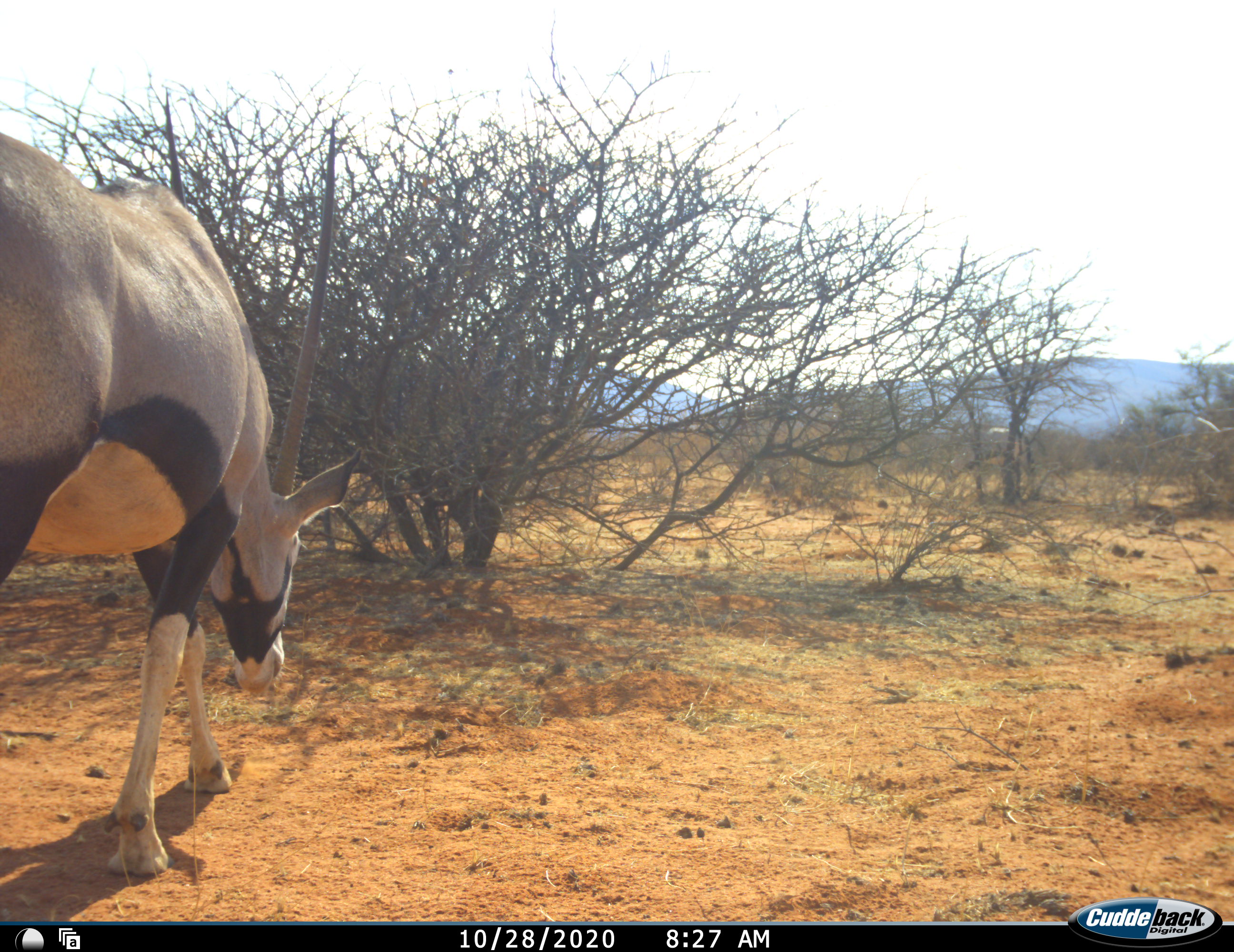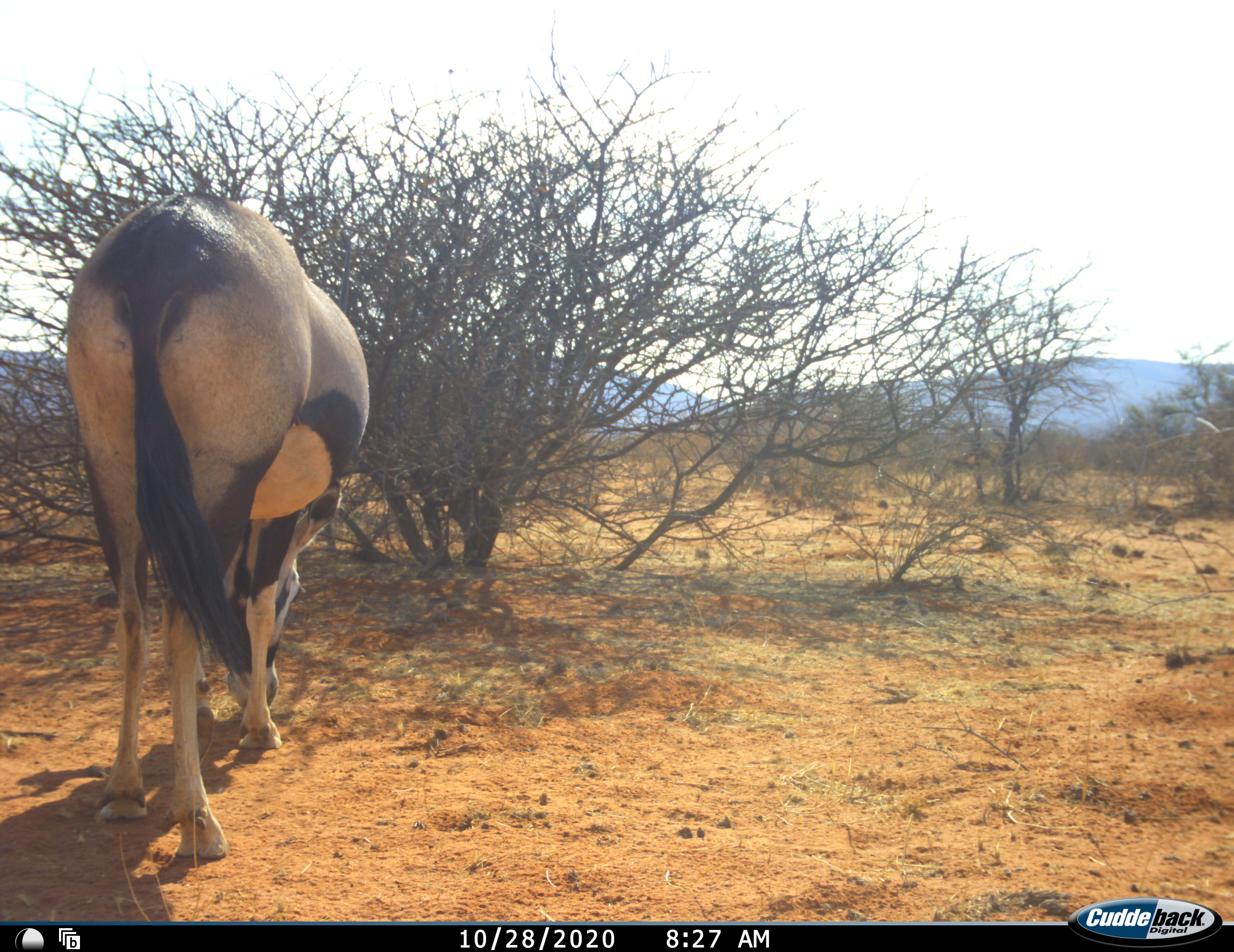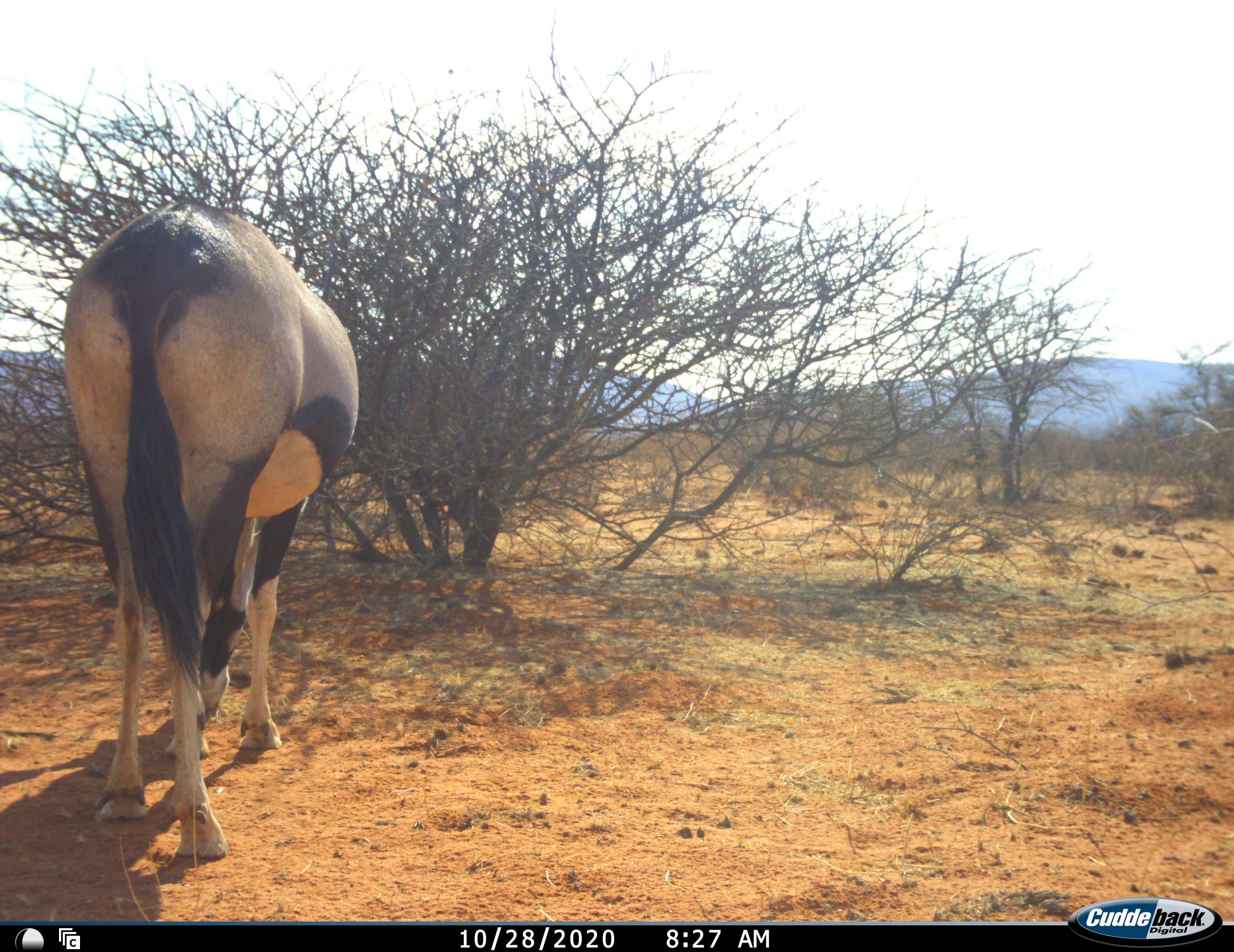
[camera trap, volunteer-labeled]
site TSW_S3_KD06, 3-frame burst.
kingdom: Animalia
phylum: Chordata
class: Mammalia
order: Artiodactyla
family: Bovidae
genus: Oryx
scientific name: Oryx gazella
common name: gemsbok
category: oryx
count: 2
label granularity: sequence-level